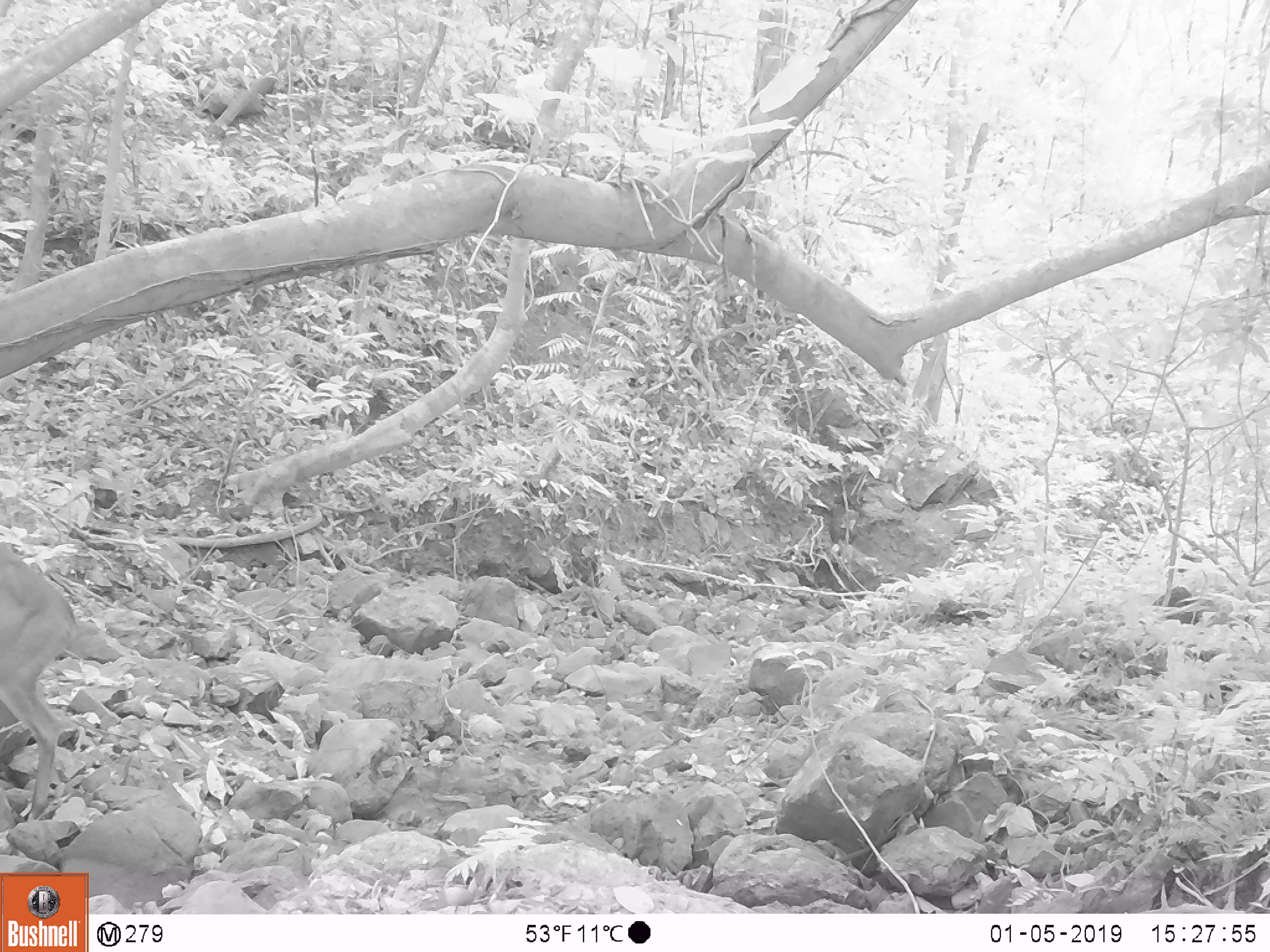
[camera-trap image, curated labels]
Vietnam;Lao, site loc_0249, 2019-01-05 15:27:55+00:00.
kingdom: Animalia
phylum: Chordata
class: Mammalia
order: Artiodactyla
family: Cervidae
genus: Muntiacus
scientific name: Muntiacus vuquangensis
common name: large-antlered muntjac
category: large antlered muntjac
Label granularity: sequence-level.